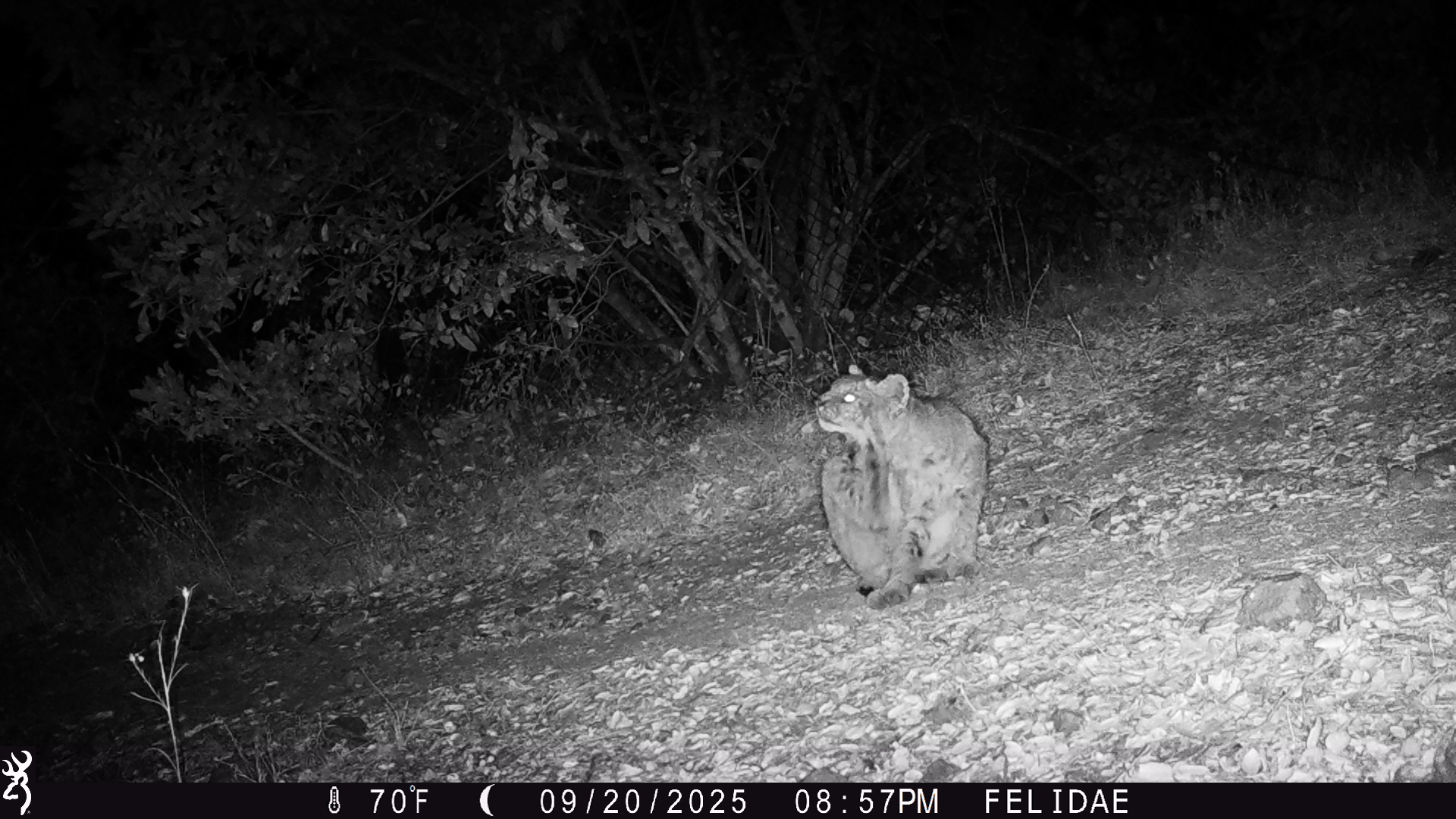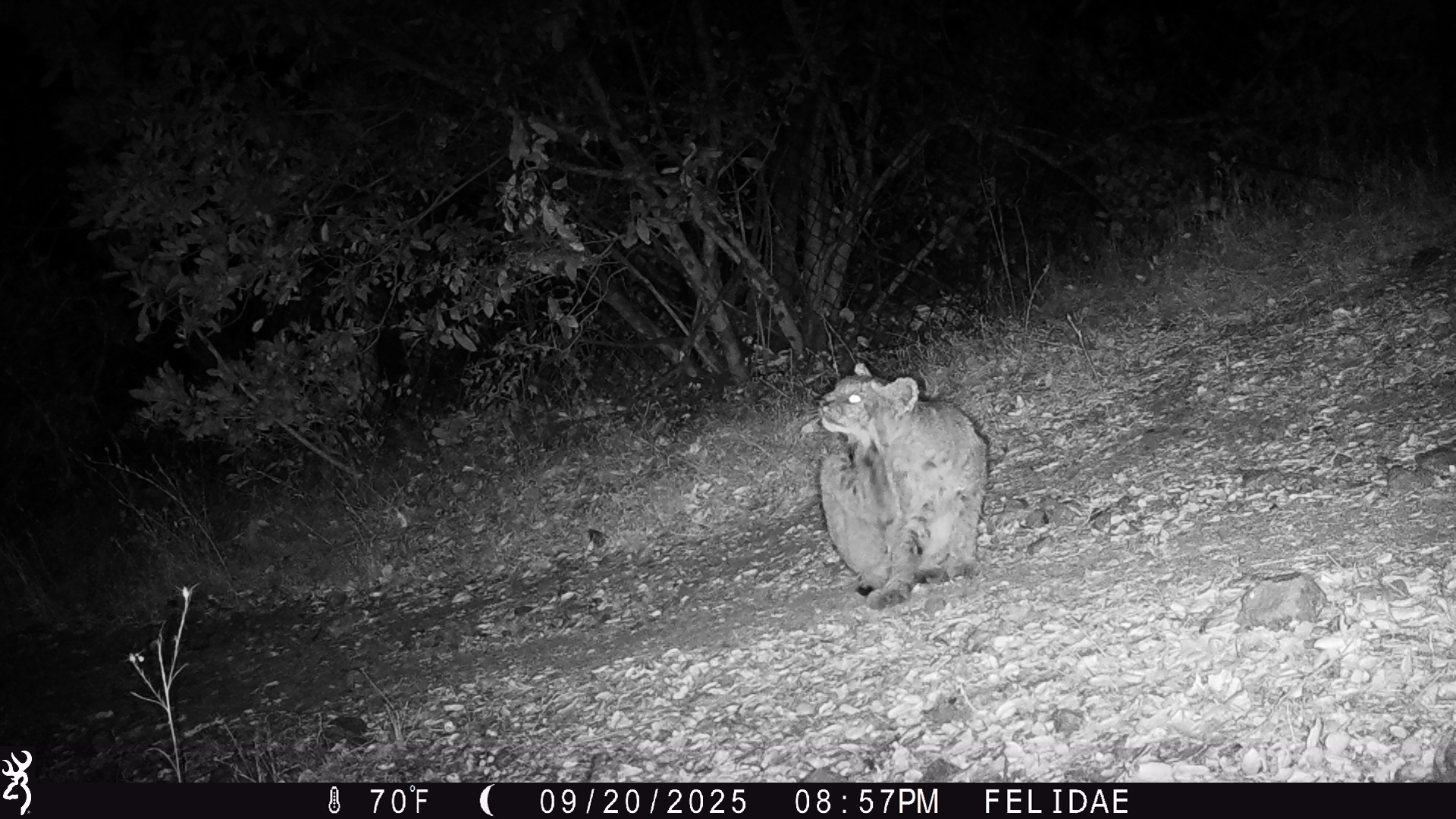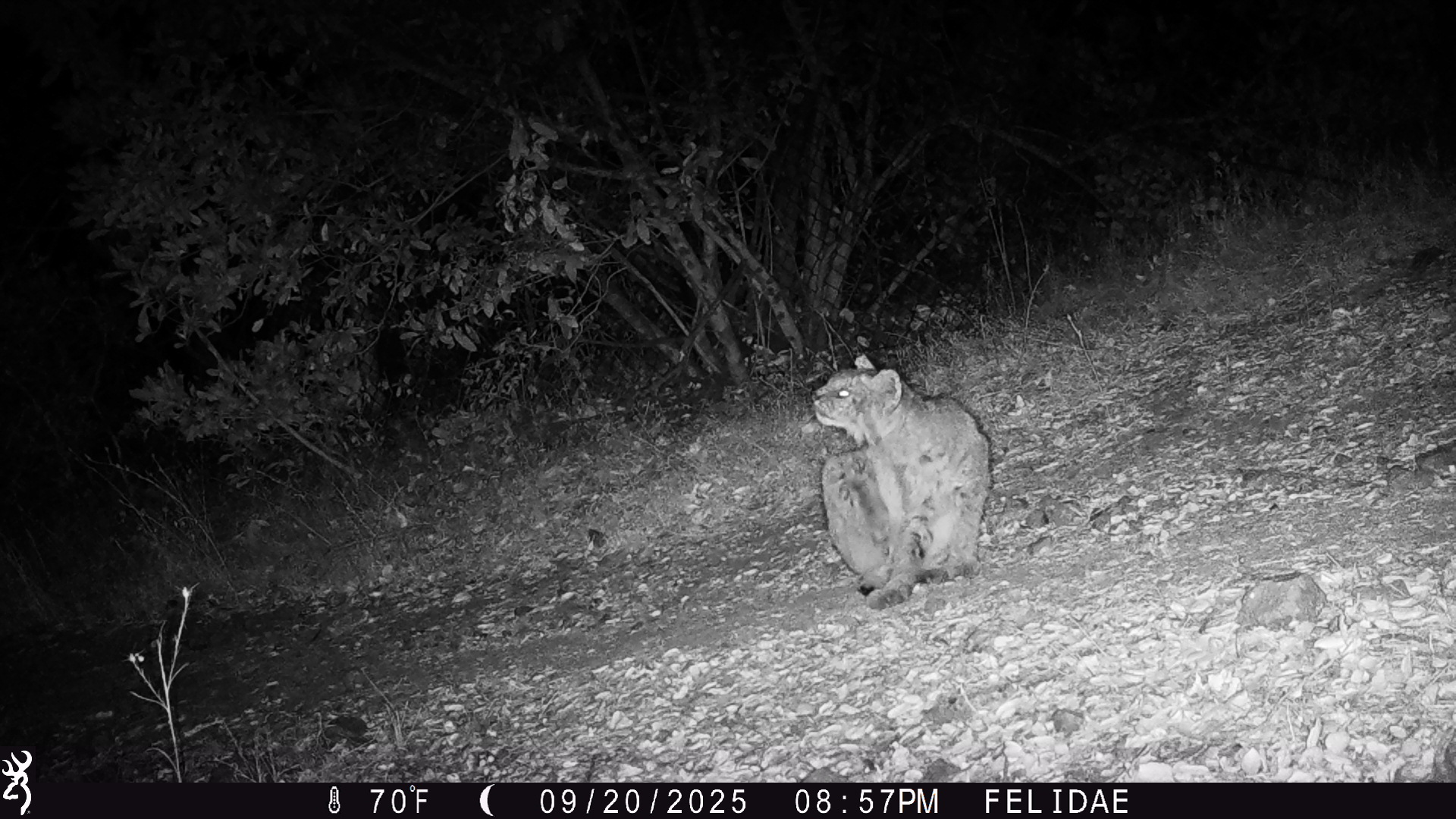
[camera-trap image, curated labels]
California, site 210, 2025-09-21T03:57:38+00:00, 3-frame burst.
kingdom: Animalia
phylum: Chordata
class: Mammalia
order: Carnivora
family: Felidae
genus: Lynx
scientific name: Lynx rufus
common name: bobcat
Bobcat (Lynx rufus).